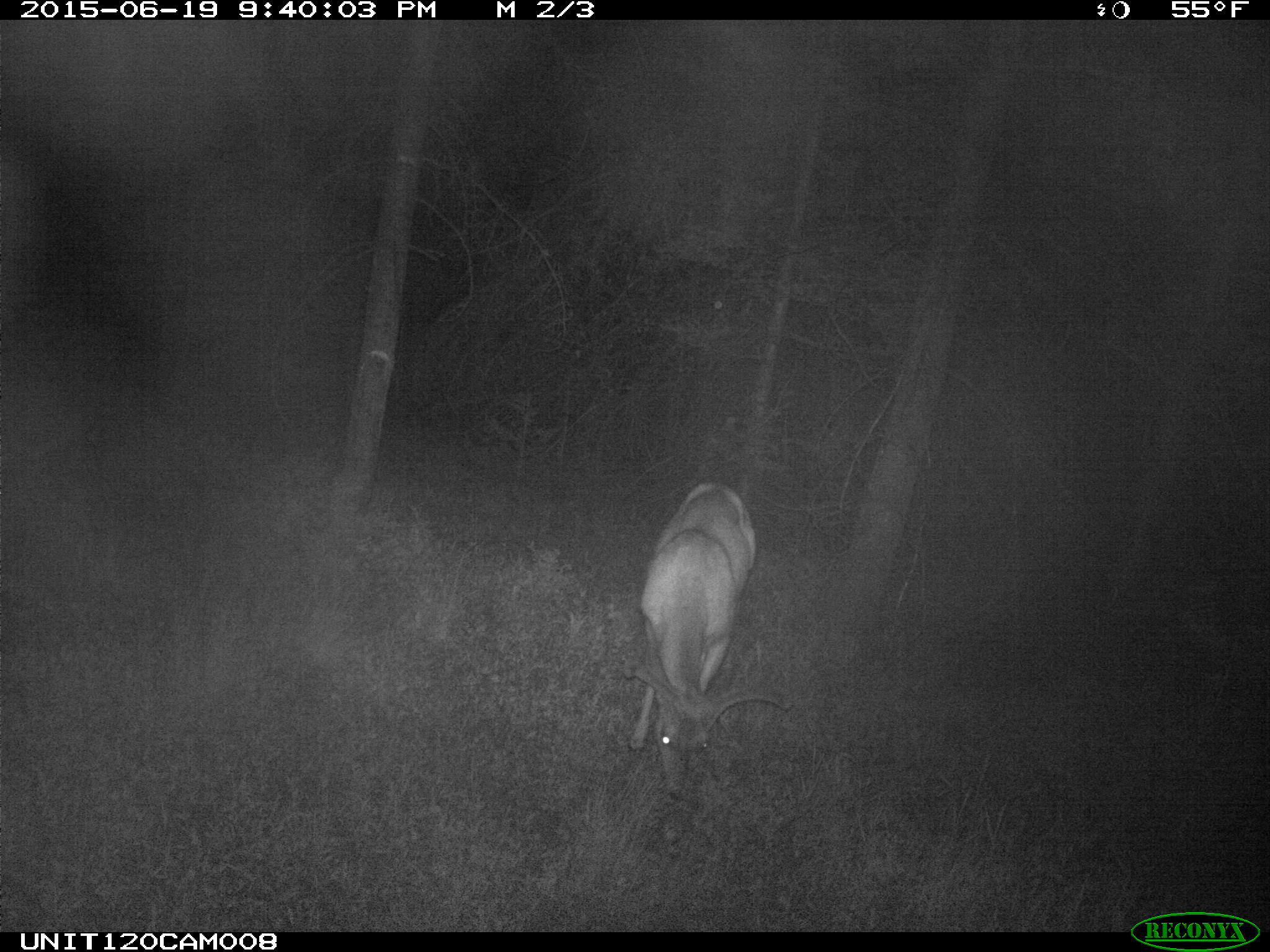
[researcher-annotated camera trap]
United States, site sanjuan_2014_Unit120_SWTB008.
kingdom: Animalia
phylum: Chordata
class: Mammalia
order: Artiodactyla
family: Cervidae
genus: Odocoileus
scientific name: Odocoileus hemionus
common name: mule deer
Odocoileus hemionus (mule deer).